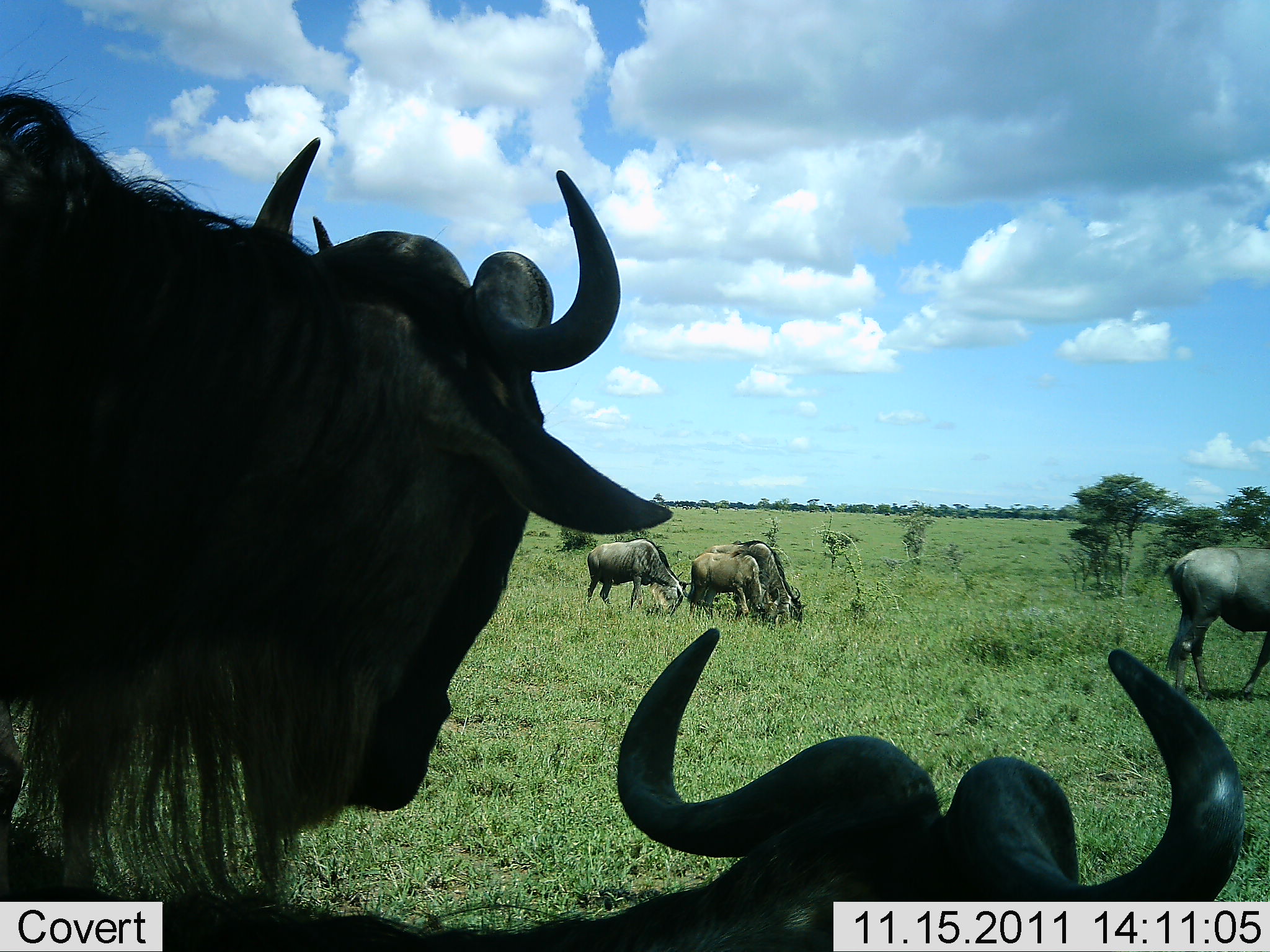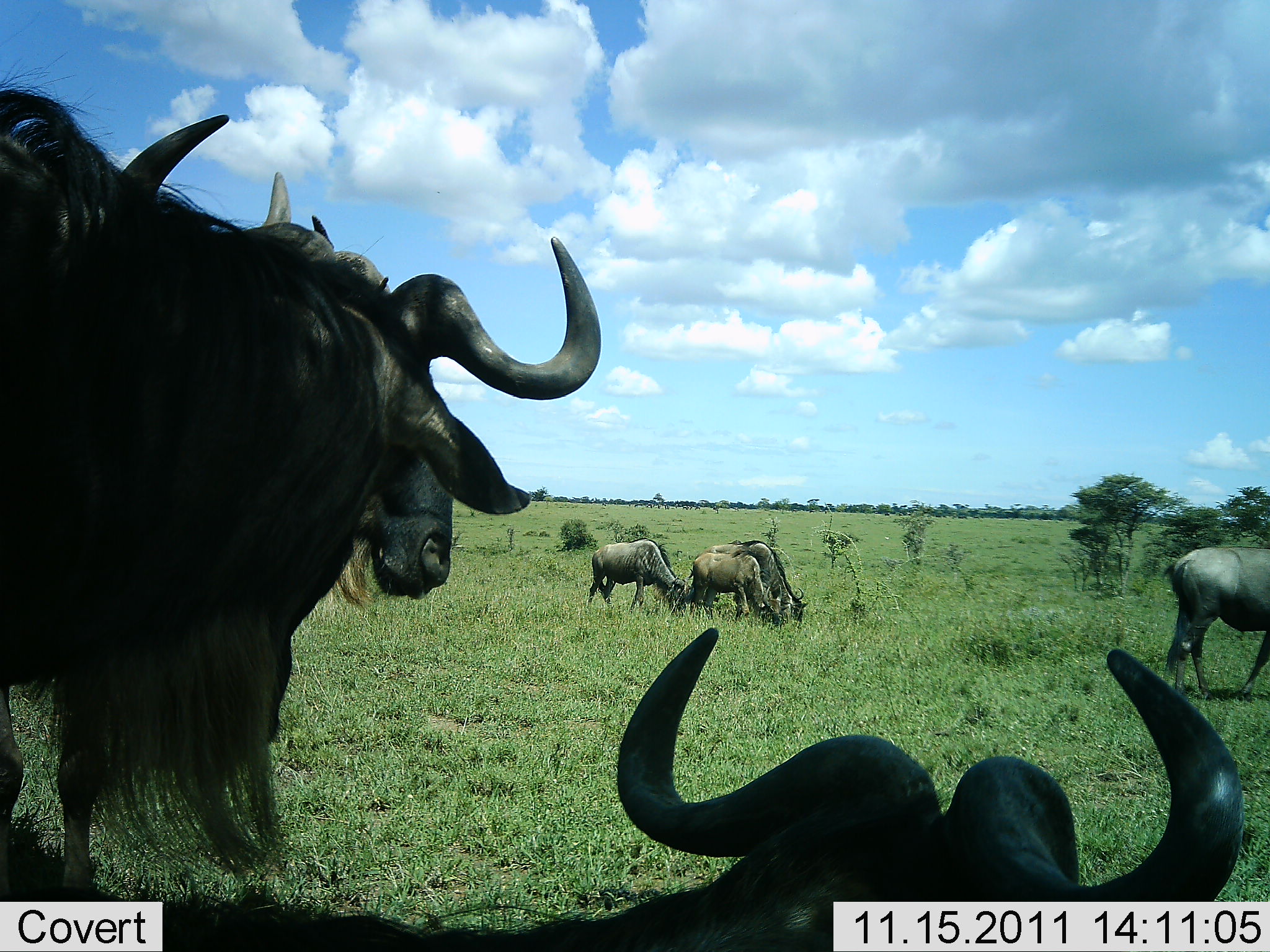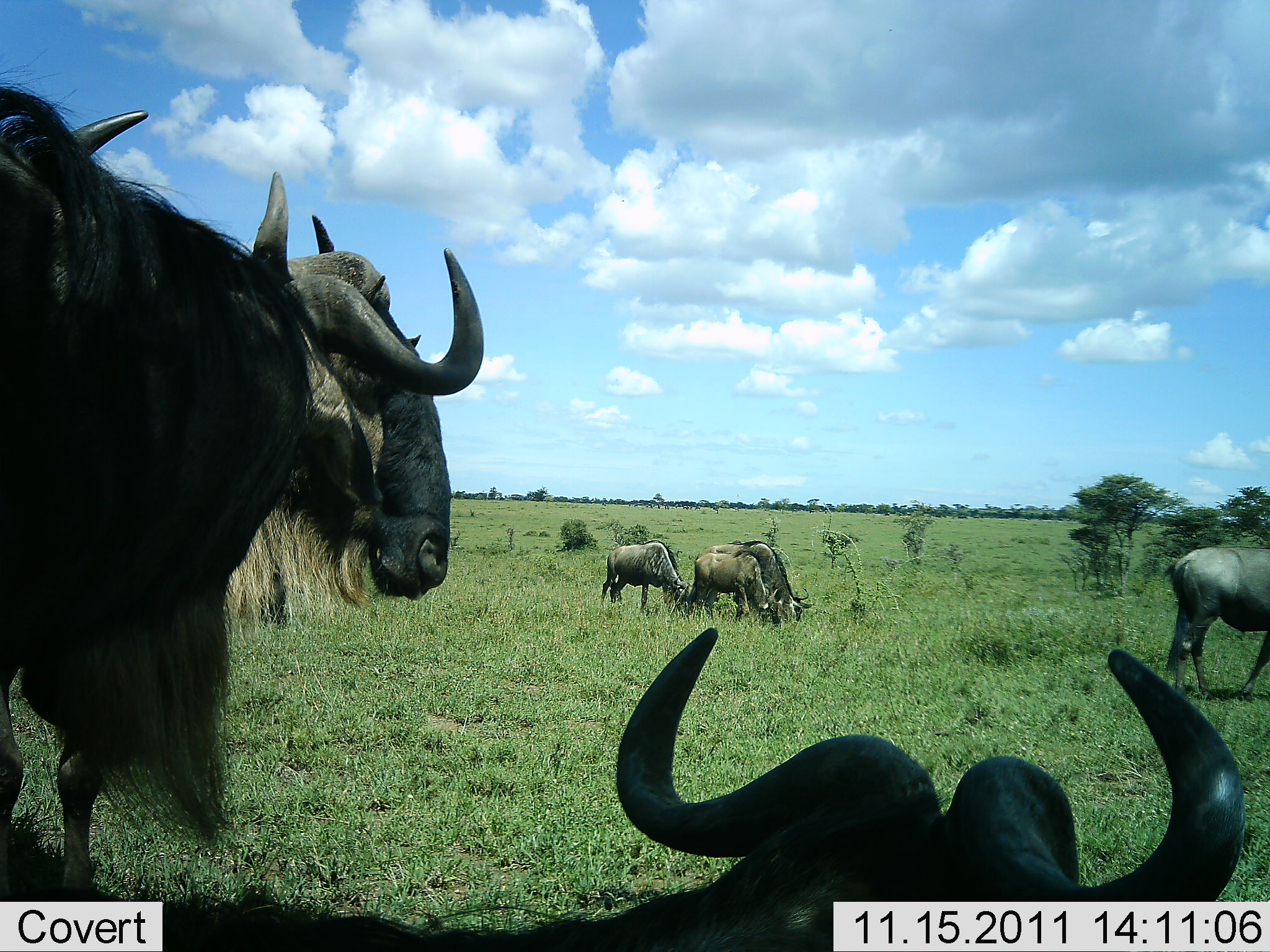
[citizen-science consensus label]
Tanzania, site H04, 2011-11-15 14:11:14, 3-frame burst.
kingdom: Animalia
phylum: Chordata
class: Mammalia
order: Artiodactyla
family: Bovidae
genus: Connochaetes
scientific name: Connochaetes taurinus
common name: blue wildebeest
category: wildebeest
Wildebeest (blue wildebeest) (Connochaetes taurinus), count 7. Behavior (volunteer vote fractions): standing 64%, resting 36%, moving 14%, interacting 7%. Young present (vote fraction): 7%. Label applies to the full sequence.